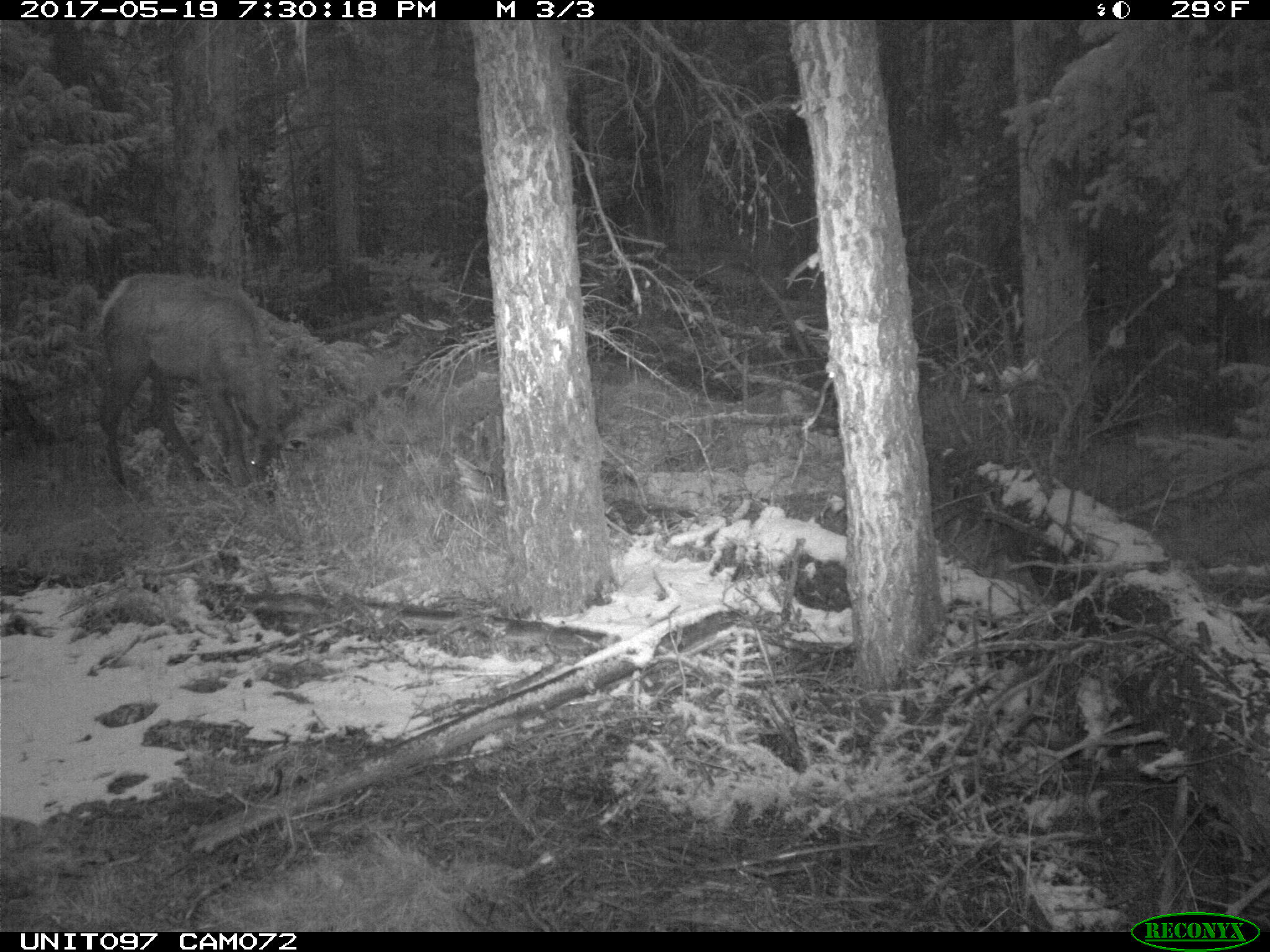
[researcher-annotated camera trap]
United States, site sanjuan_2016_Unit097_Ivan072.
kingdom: Animalia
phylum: Chordata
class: Mammalia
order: Artiodactyla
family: Cervidae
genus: Cervus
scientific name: Cervus elaphus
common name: red deer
Cervus elaphus (red deer).